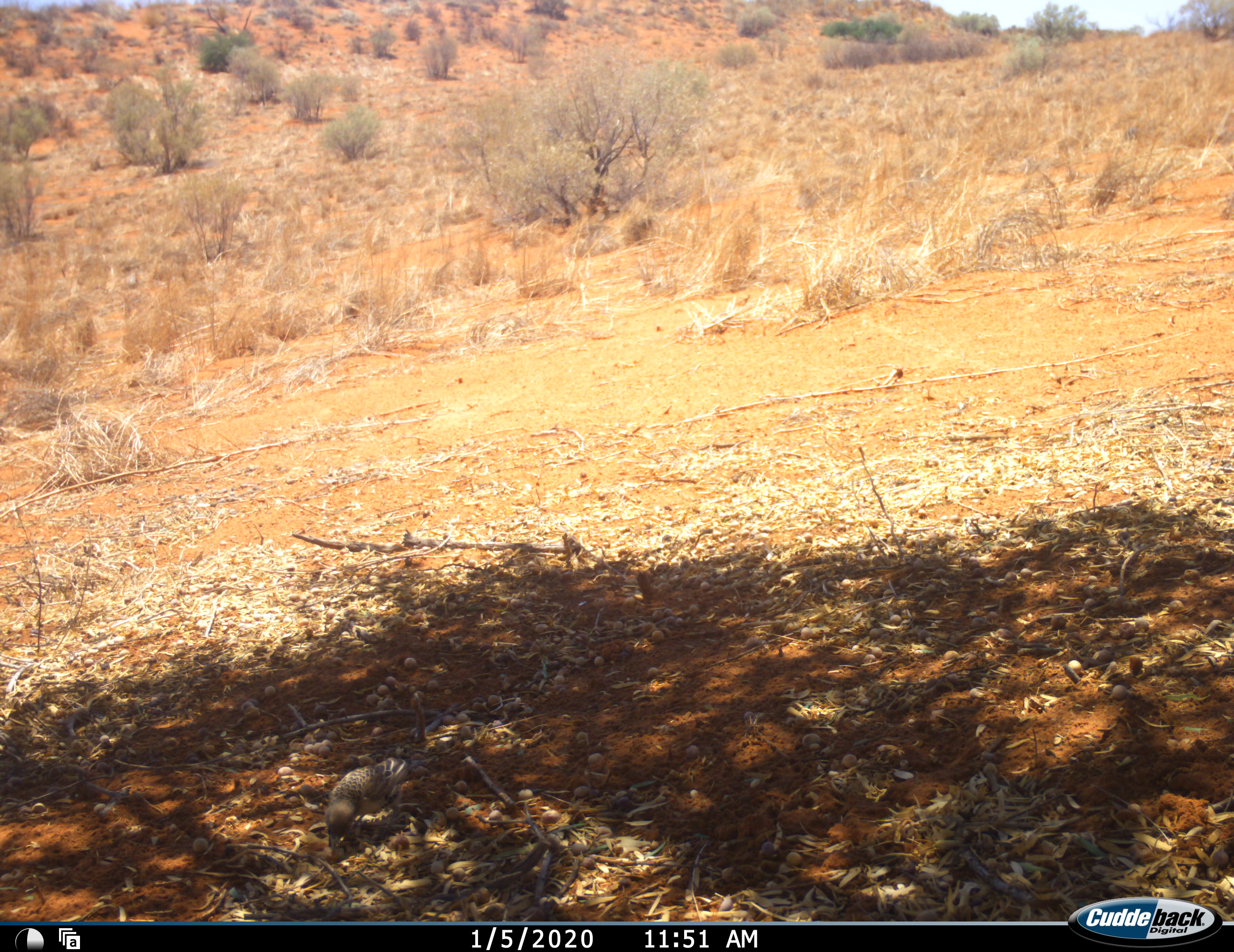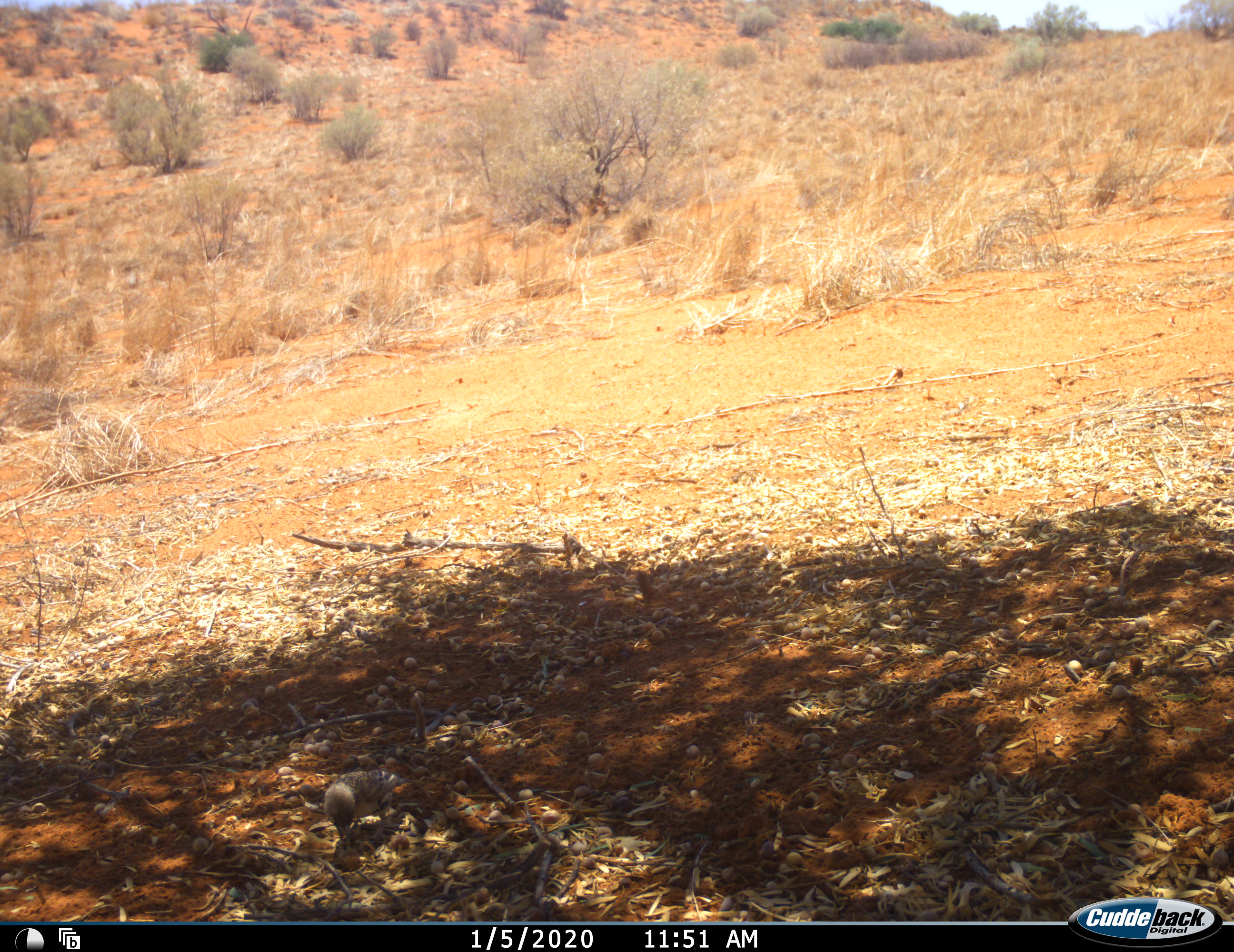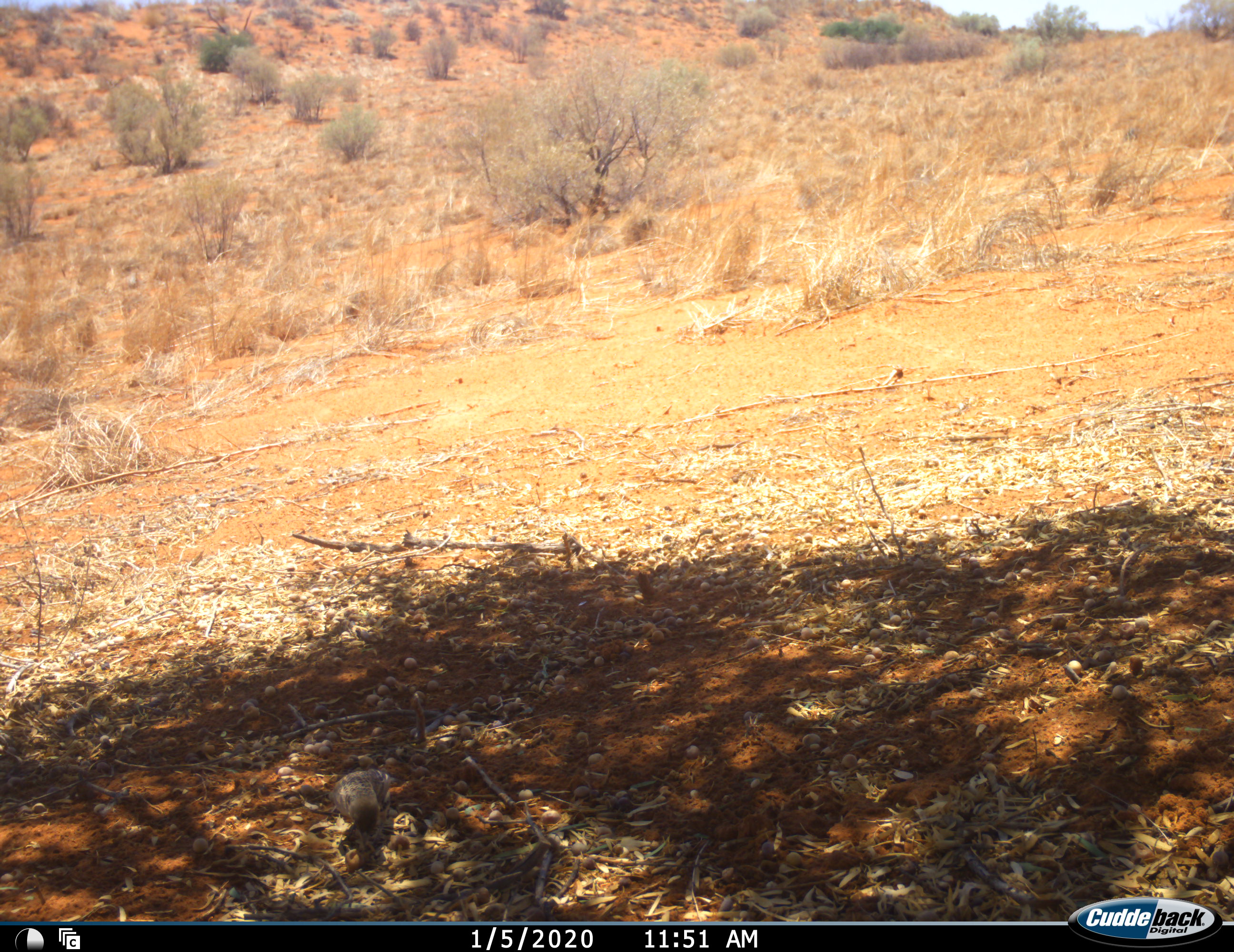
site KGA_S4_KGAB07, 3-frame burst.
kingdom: Animalia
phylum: Chordata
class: Aves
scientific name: Aves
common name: bird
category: birdother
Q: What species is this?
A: Birdother (bird) (Aves).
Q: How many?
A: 1.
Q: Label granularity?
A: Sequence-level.